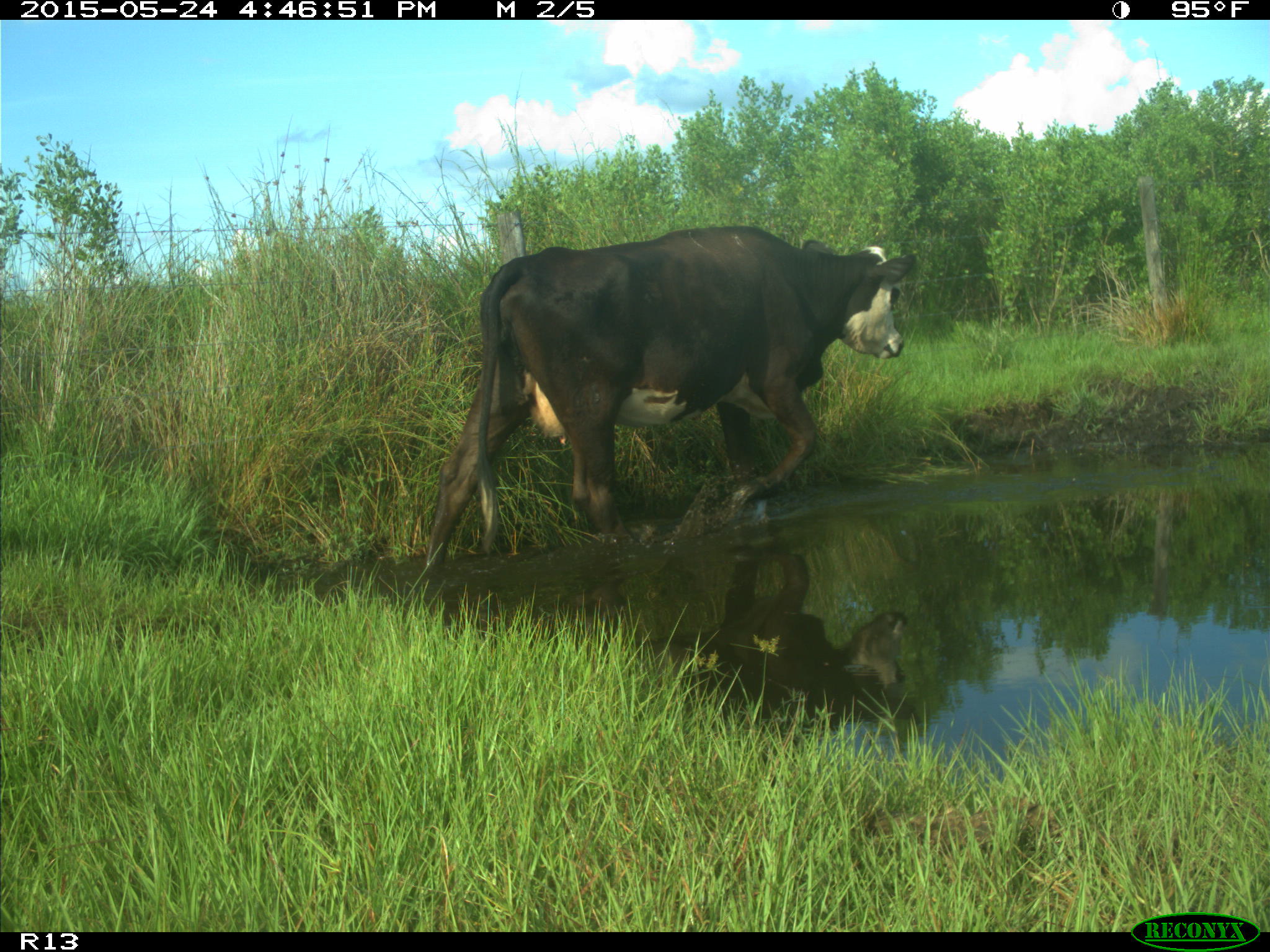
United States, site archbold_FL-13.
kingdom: Animalia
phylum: Chordata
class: Mammalia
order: Artiodactyla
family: Bovidae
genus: Bos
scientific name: Bos taurus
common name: domestic cow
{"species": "Bos taurus (domestic cow)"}